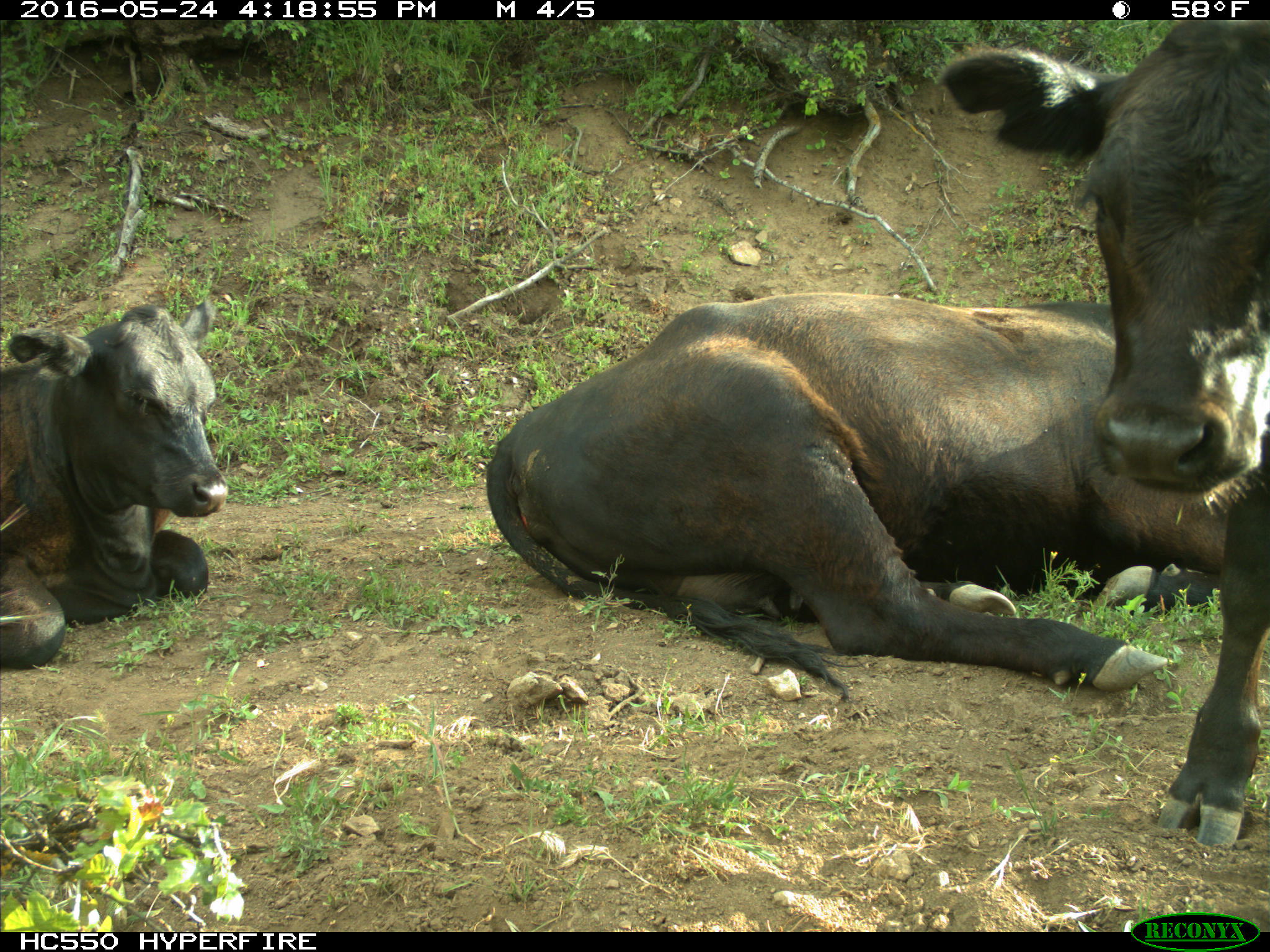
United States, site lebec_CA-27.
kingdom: Animalia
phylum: Chordata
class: Mammalia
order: Artiodactyla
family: Bovidae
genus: Bos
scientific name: Bos taurus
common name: domestic cow